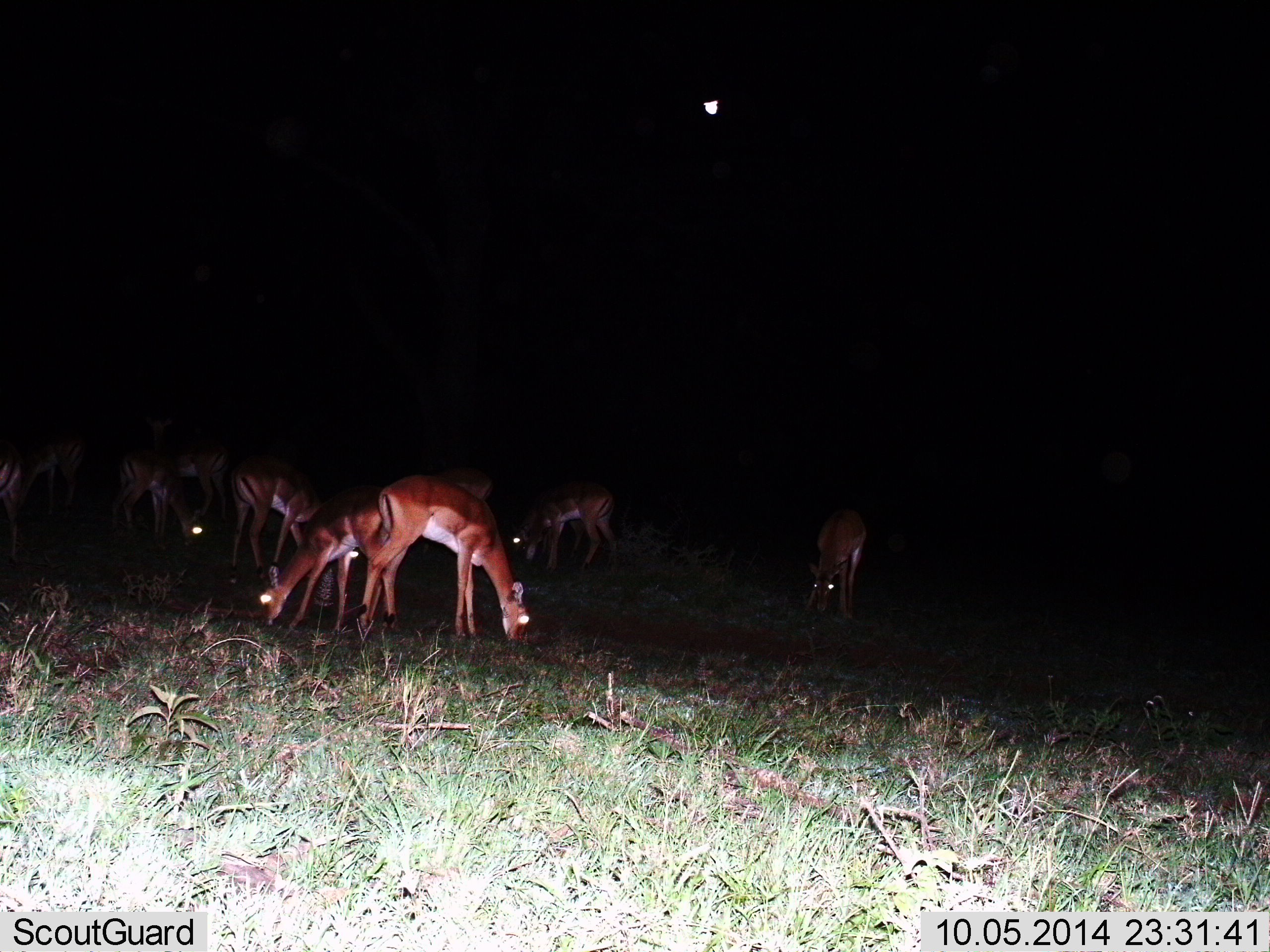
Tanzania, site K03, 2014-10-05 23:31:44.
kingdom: Animalia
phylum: Chordata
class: Mammalia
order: Artiodactyla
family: Bovidae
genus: Aepyceros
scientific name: Aepyceros melampus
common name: impala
Impala (Aepyceros melampus), count 10. Behavior (volunteer vote fractions): standing 20%, resting 0%, moving 0%, interacting 0%. Young present (vote fraction): 0%. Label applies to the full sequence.